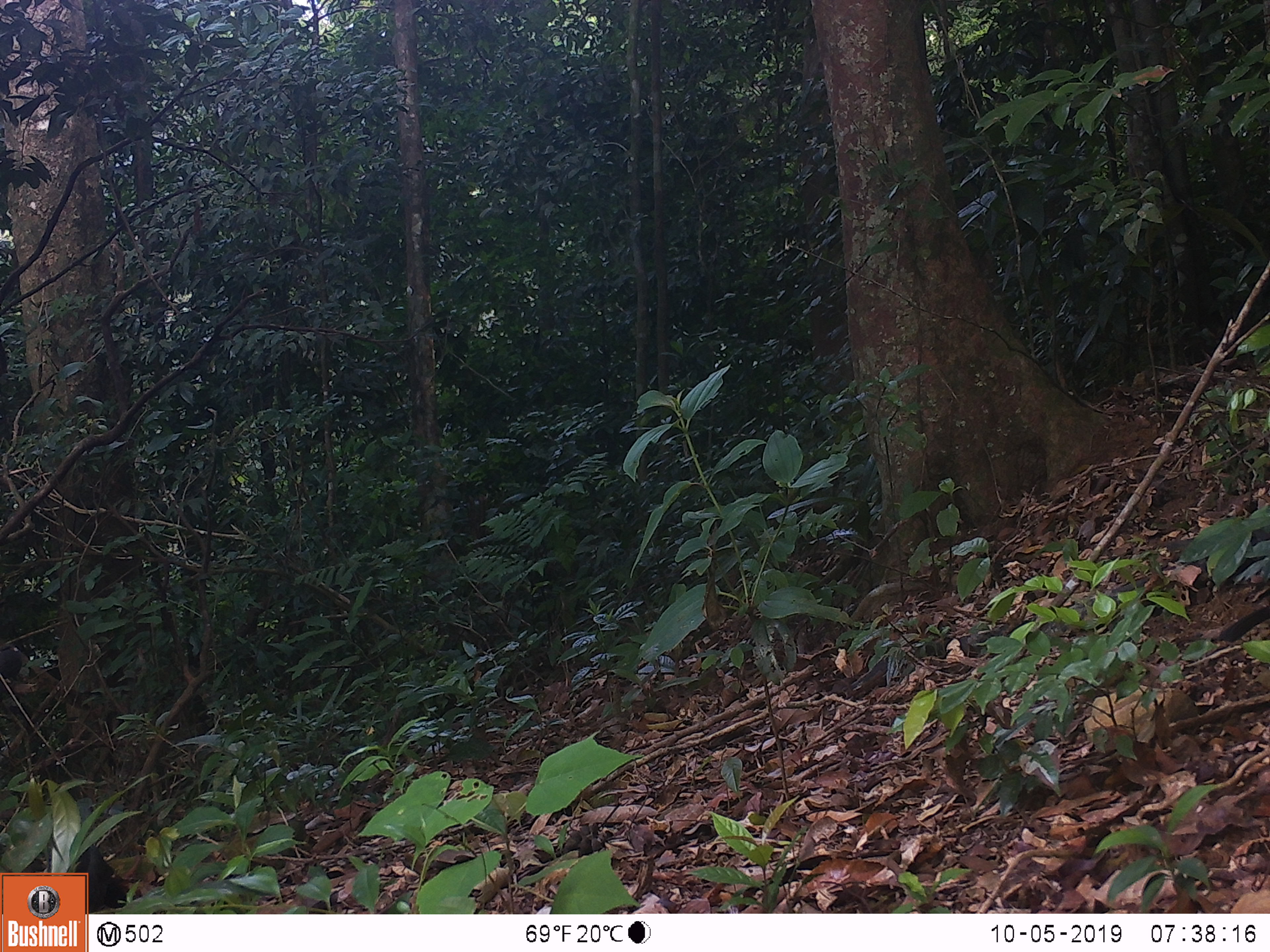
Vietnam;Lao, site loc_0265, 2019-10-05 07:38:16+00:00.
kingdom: Animalia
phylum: Chordata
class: Mammalia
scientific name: Mammalia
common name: mammal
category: unidentified small mammal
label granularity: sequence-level